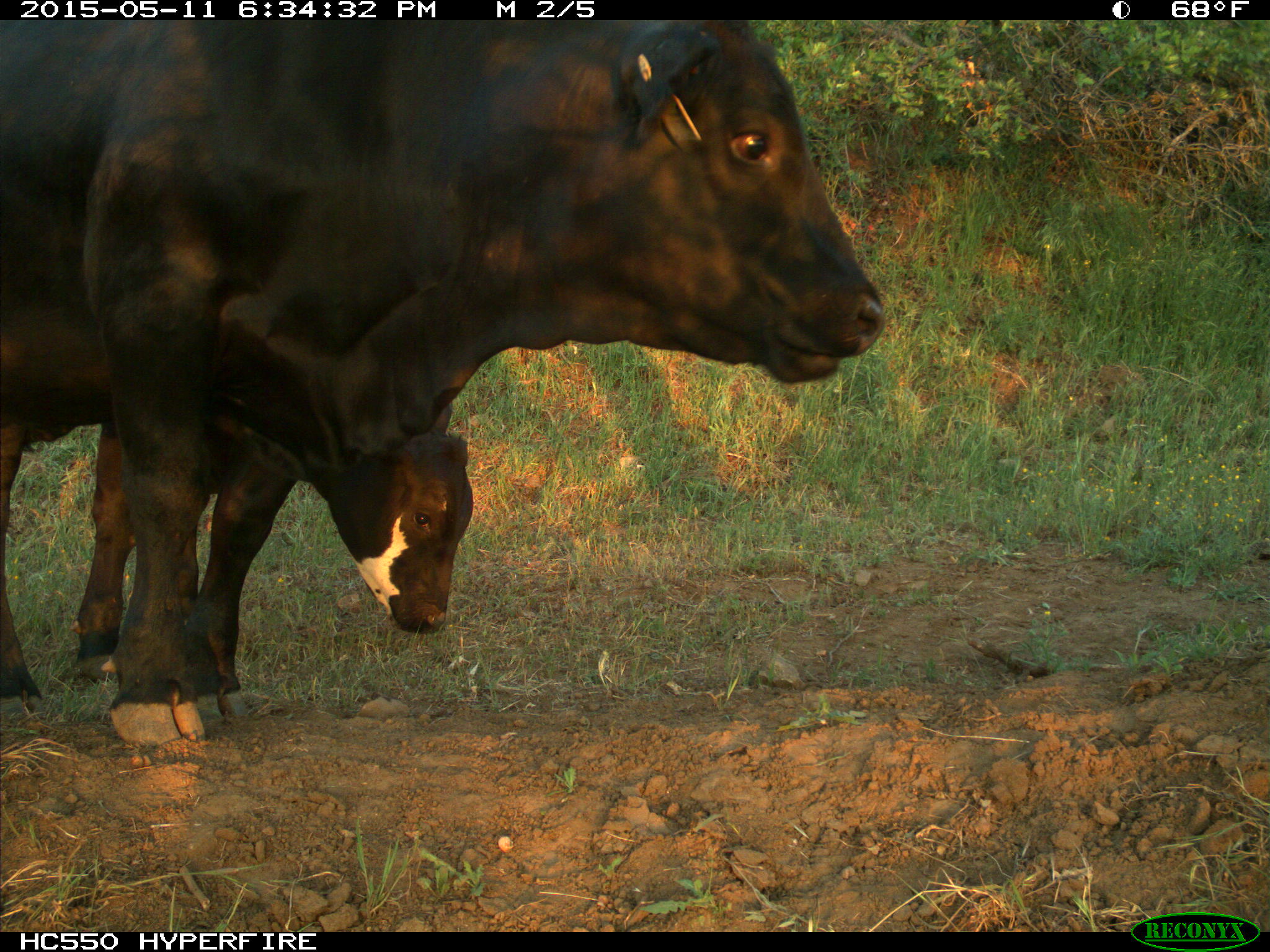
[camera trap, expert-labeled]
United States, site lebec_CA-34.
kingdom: Animalia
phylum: Chordata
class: Mammalia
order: Artiodactyla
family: Bovidae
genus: Bos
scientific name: Bos taurus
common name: domestic cow